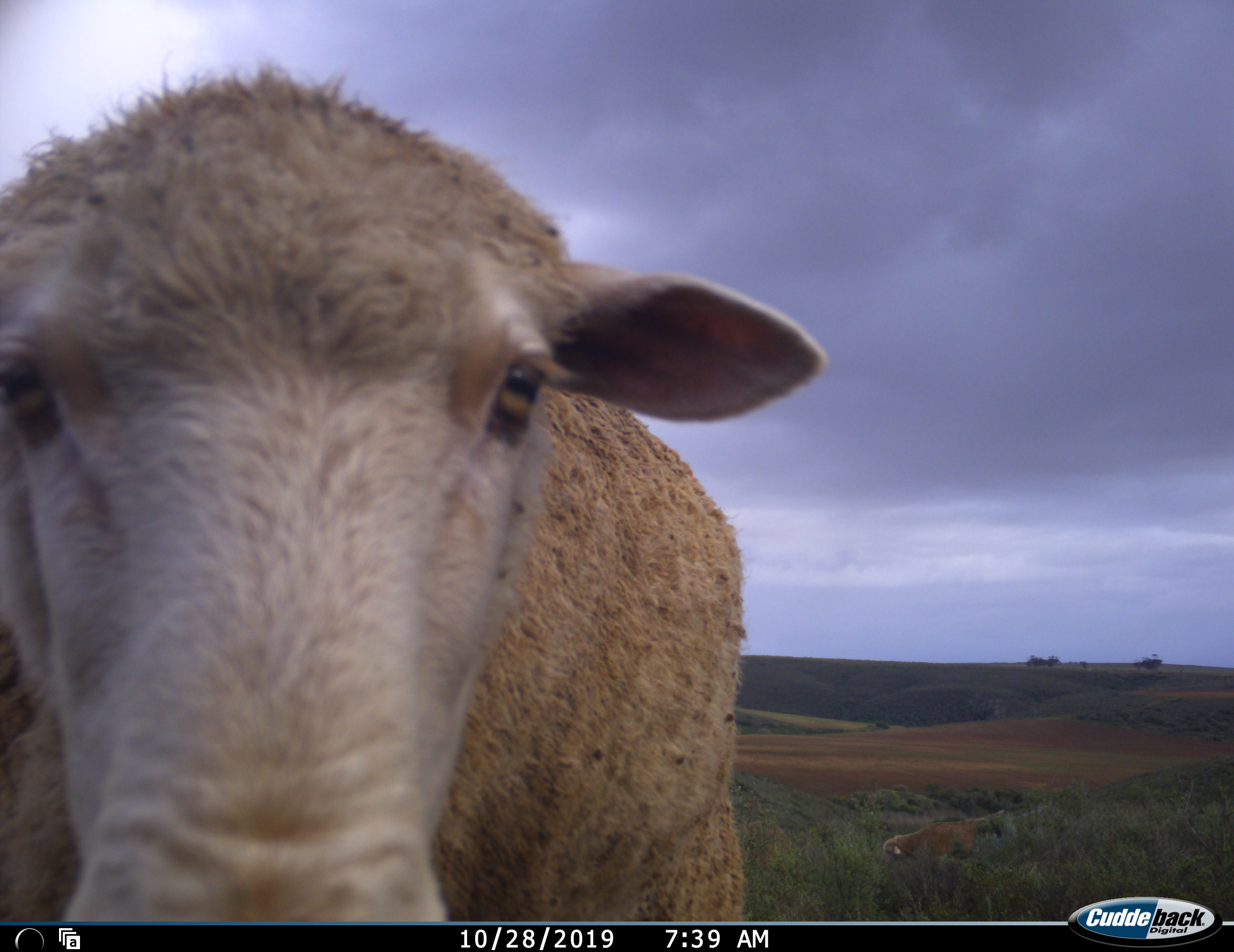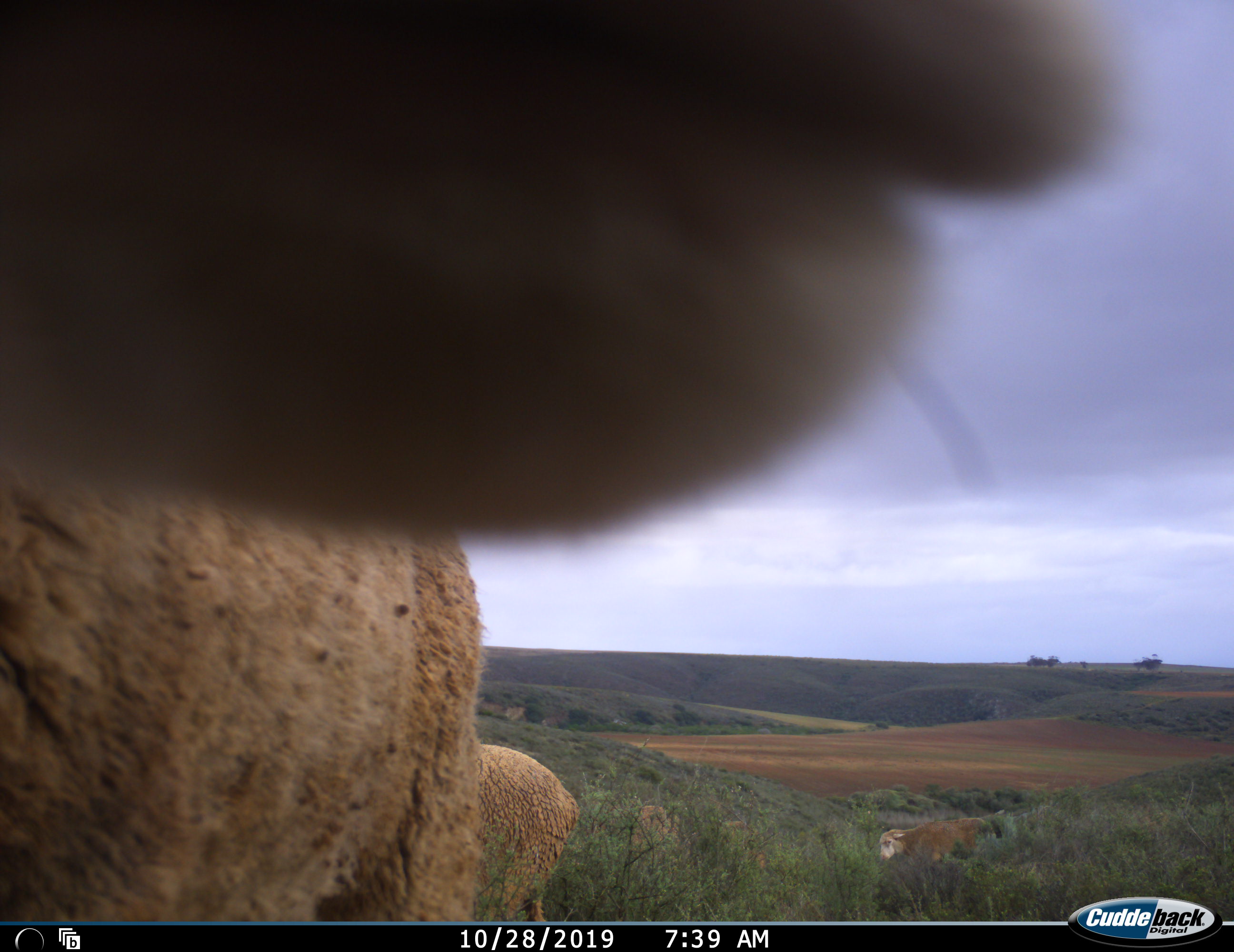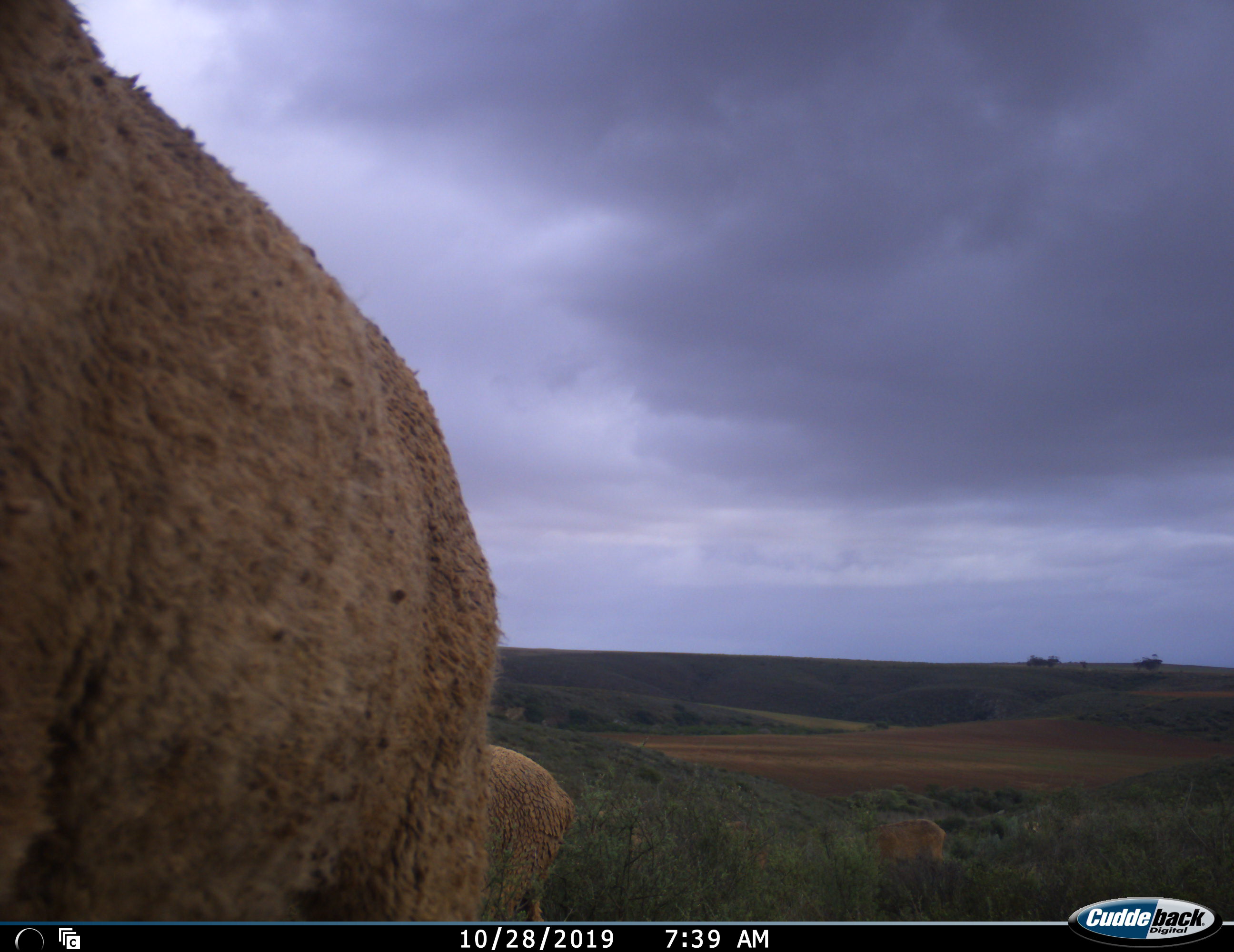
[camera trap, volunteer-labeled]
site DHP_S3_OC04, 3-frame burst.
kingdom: Animalia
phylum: Chordata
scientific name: Vertebrata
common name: domestic animal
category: domesticanimal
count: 3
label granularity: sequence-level